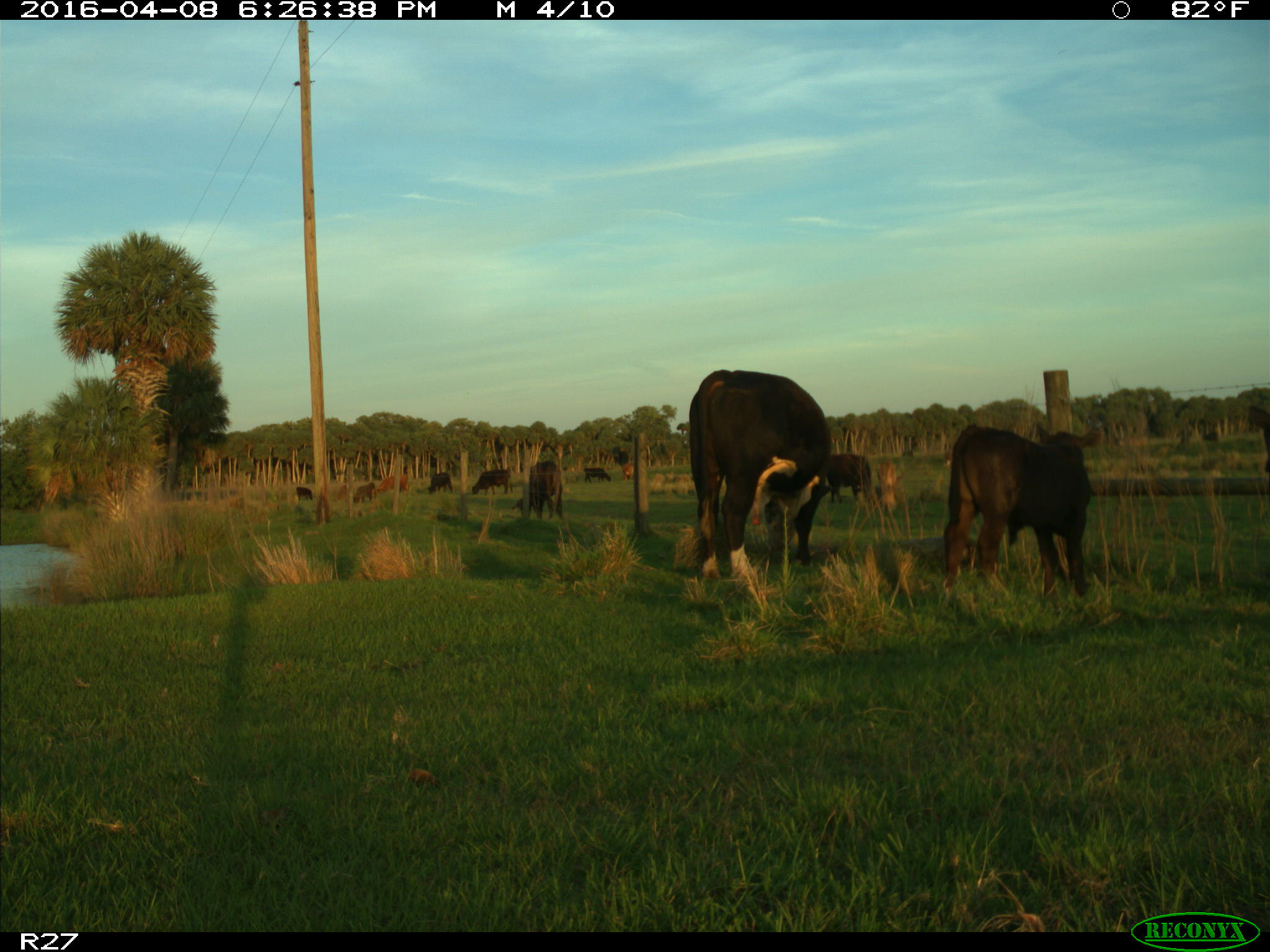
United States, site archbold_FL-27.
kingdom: Animalia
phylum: Chordata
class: Mammalia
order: Artiodactyla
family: Bovidae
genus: Bos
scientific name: Bos taurus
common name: domestic cow